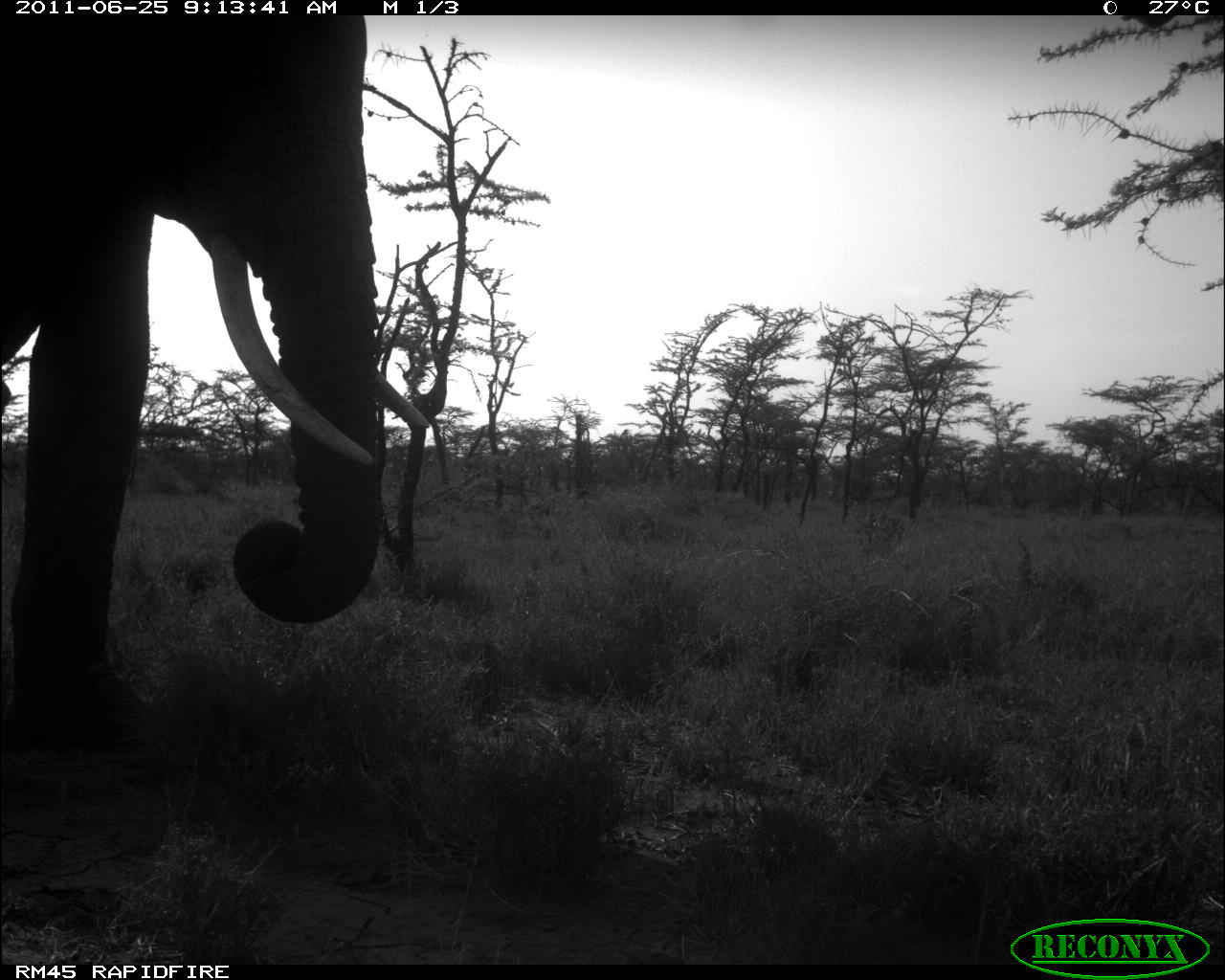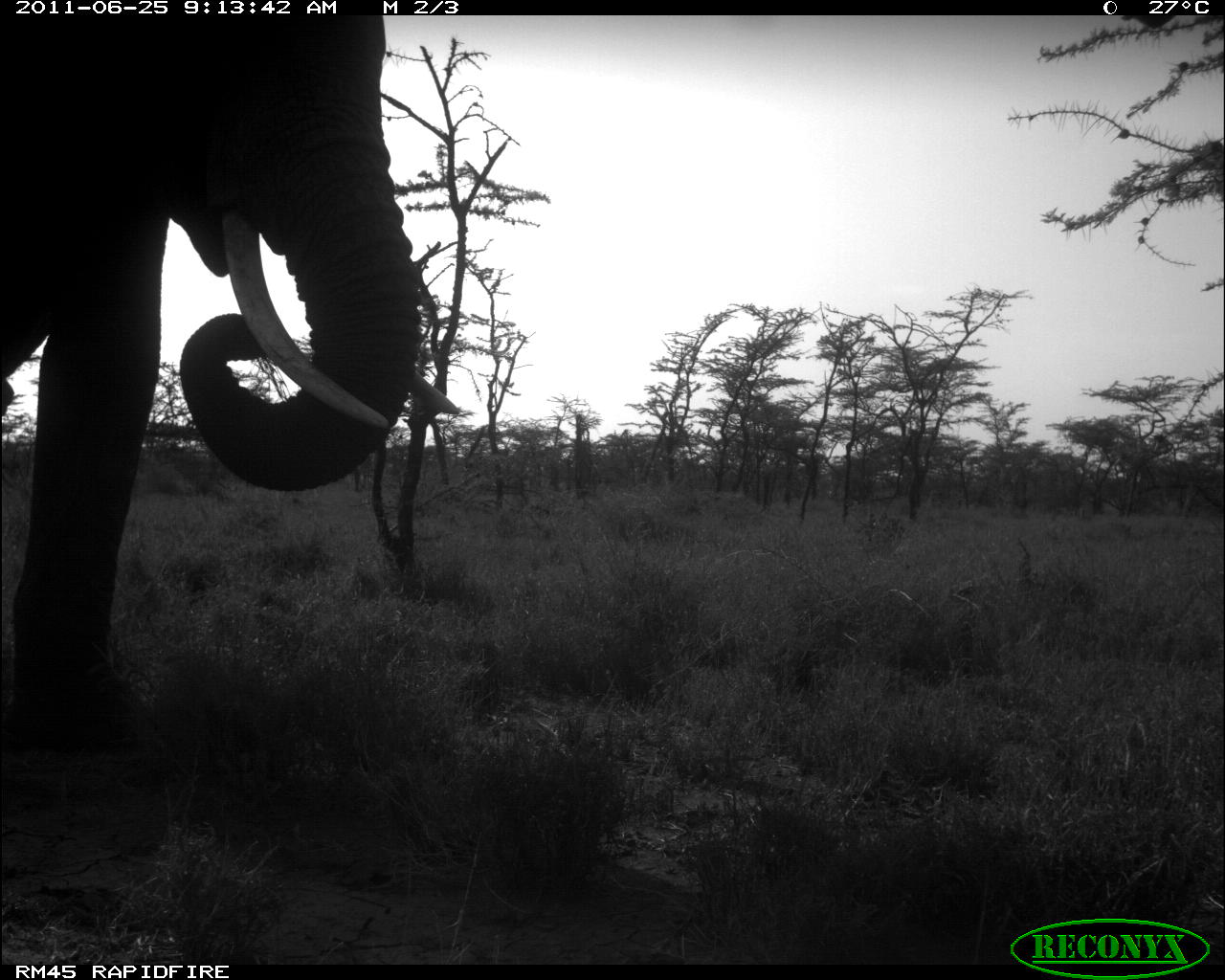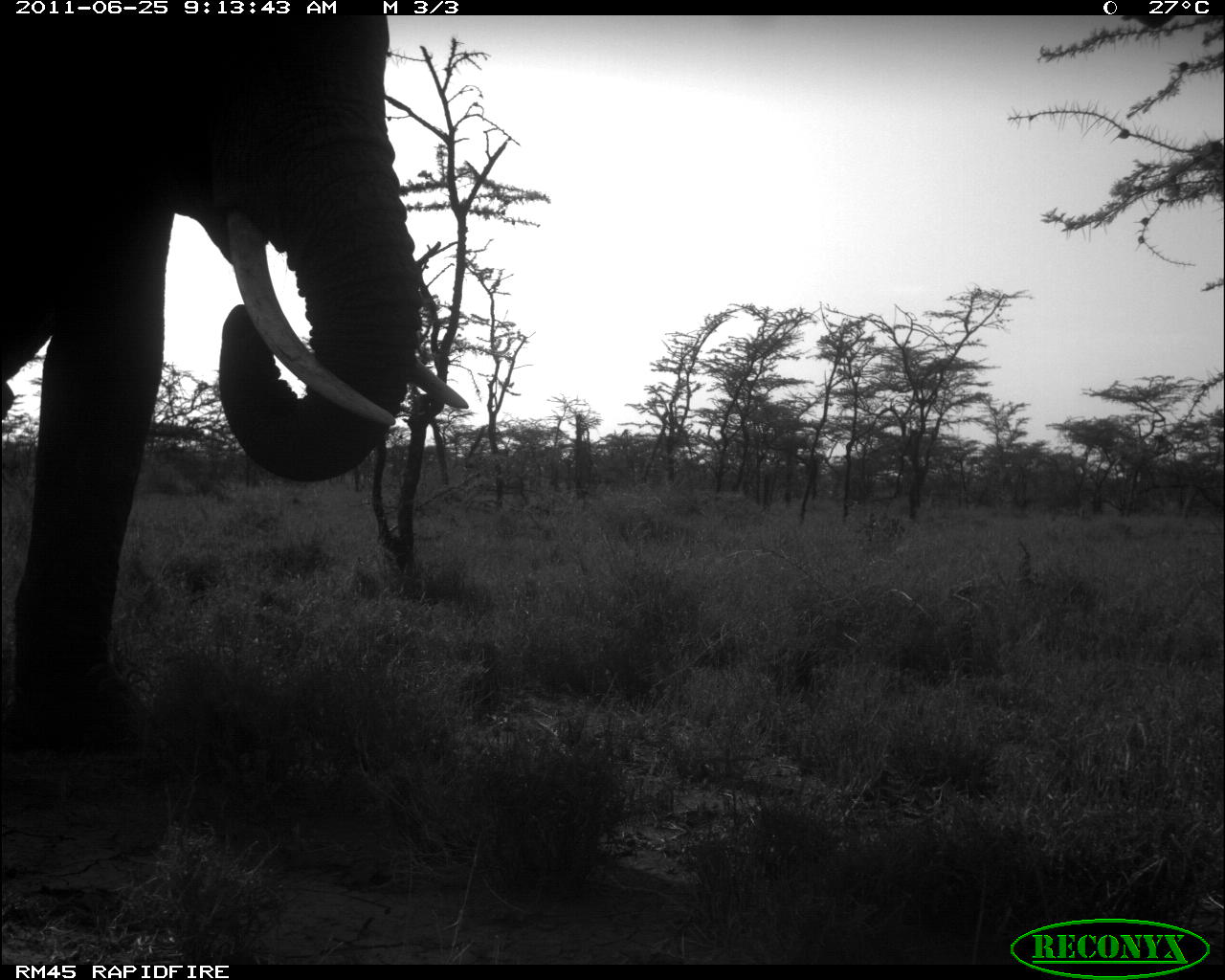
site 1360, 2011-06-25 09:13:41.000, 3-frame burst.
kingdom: Animalia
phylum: Chordata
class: Mammalia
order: Proboscidea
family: Elephantidae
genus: Loxodonta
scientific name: Loxodonta africana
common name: african bush elephant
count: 1